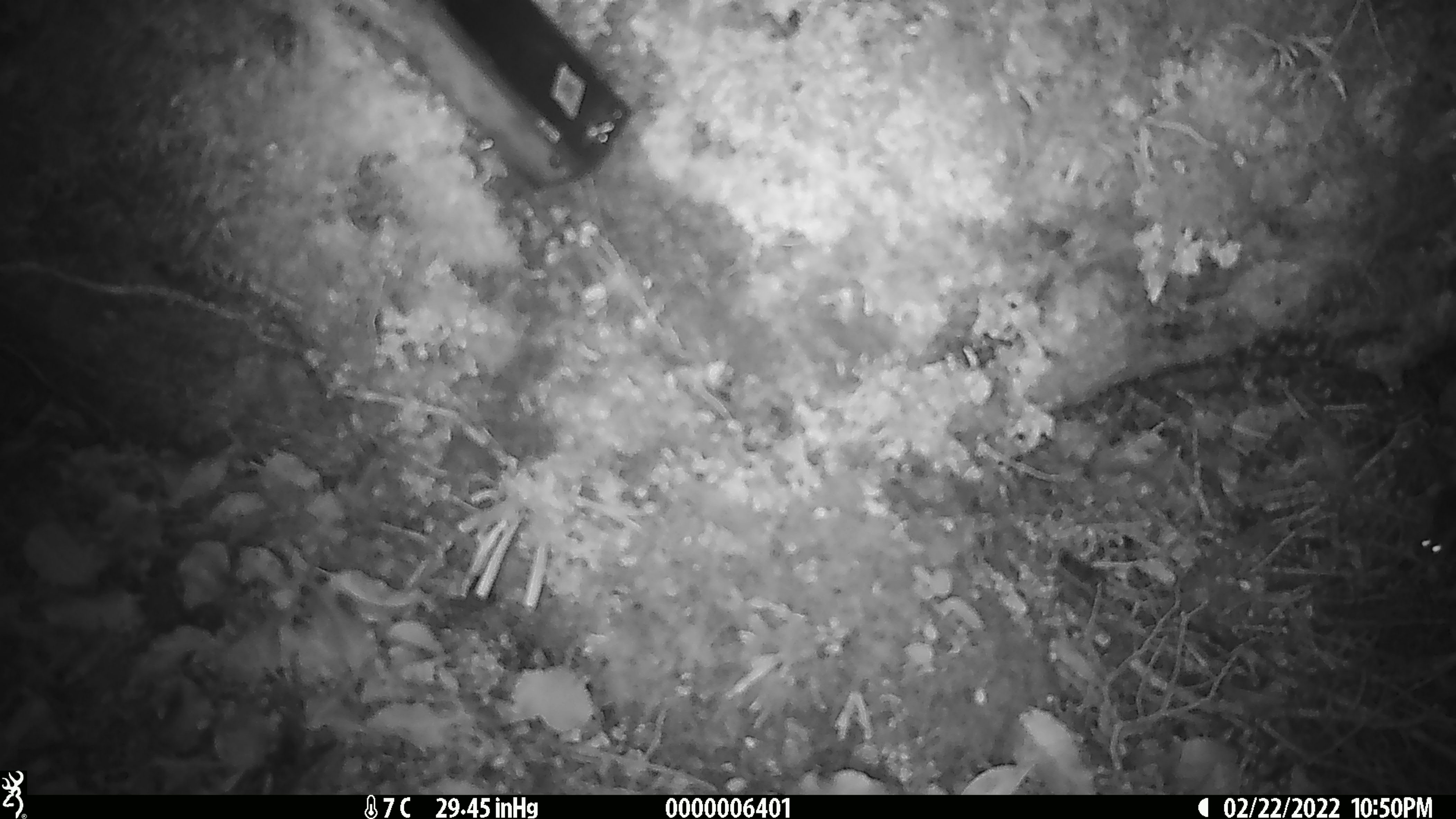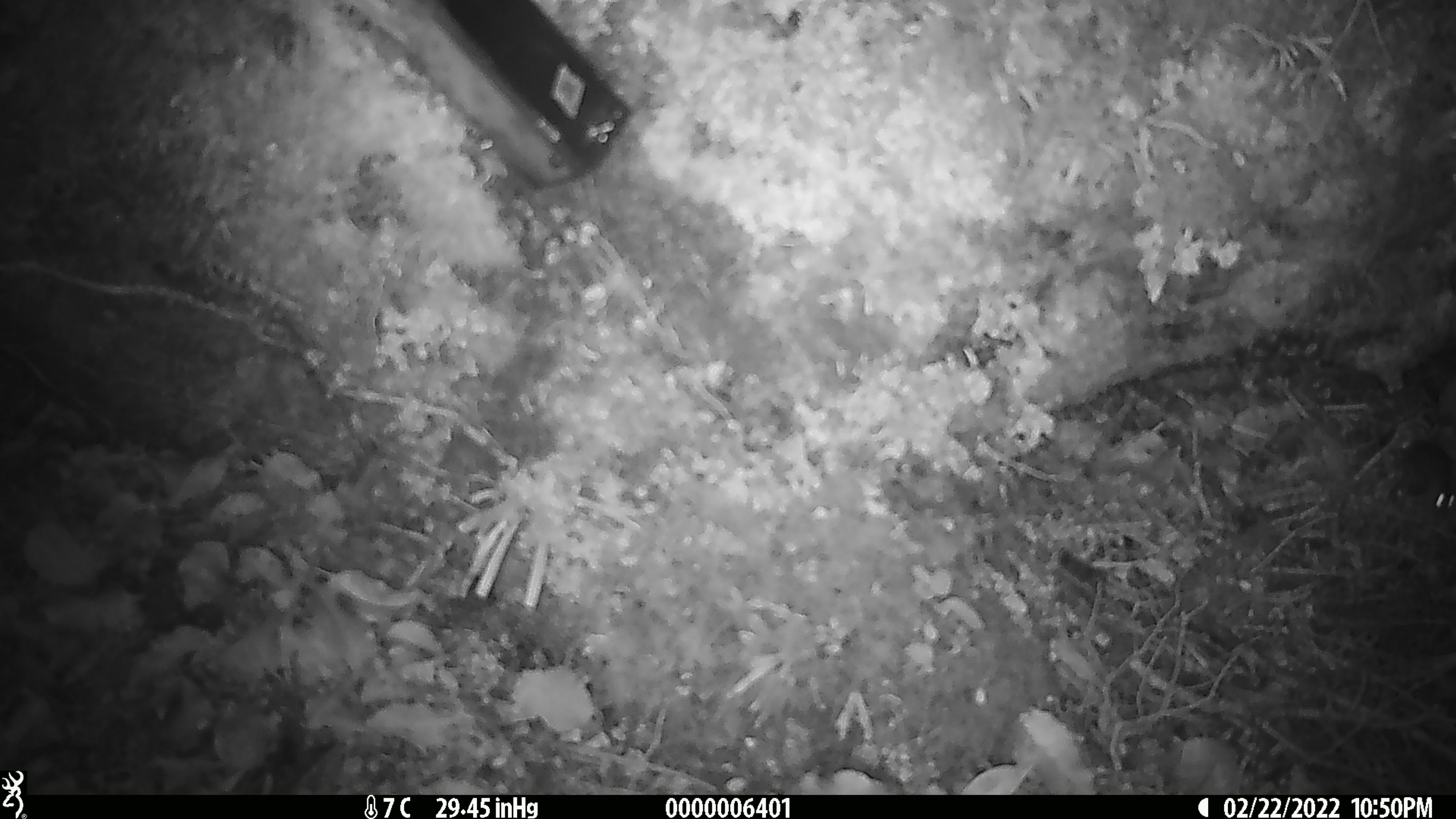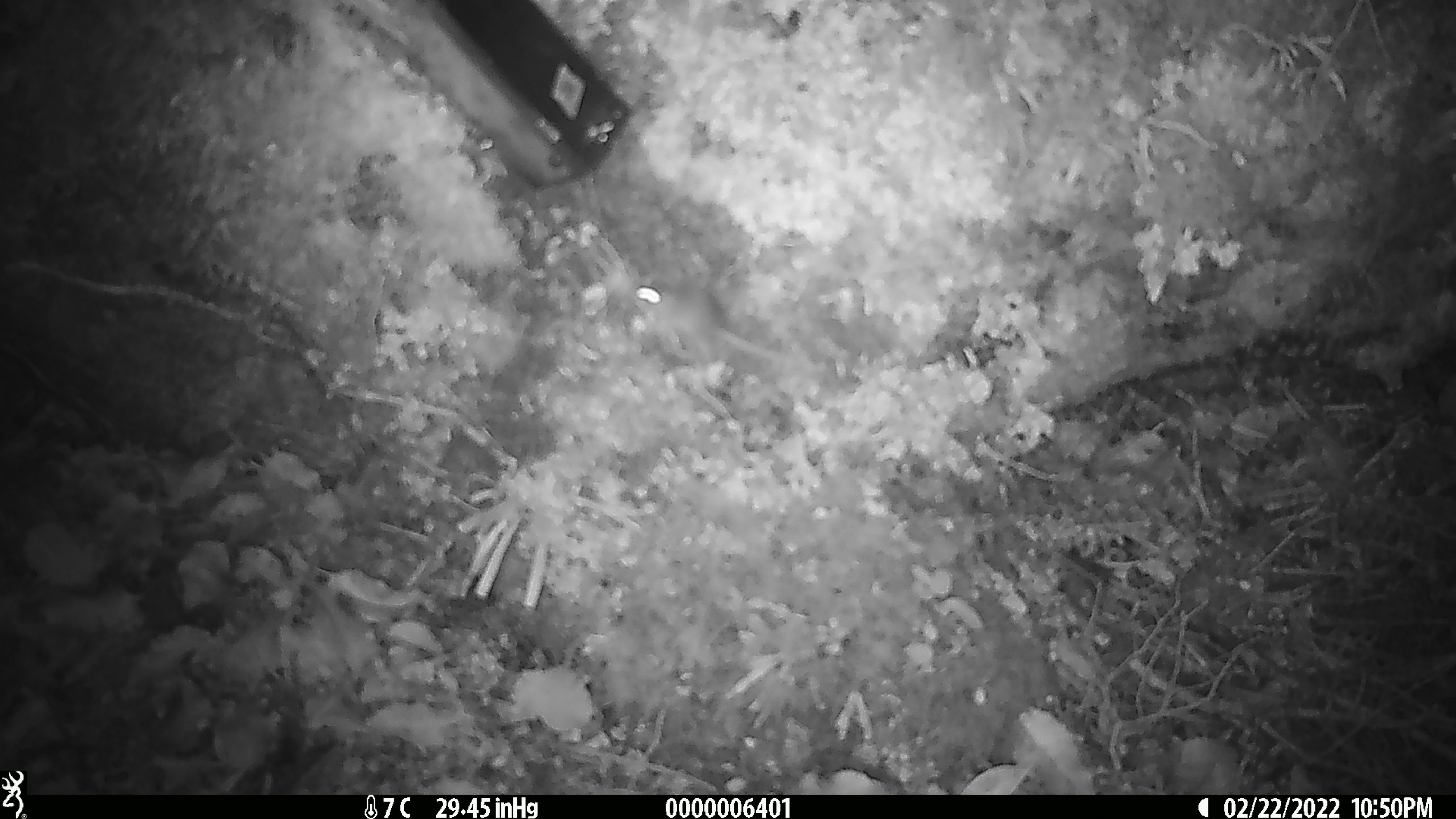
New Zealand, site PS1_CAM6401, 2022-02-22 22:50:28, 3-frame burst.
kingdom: Animalia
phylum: Chordata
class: Mammalia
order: Rodentia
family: Muridae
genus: Mus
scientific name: Mus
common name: mouse